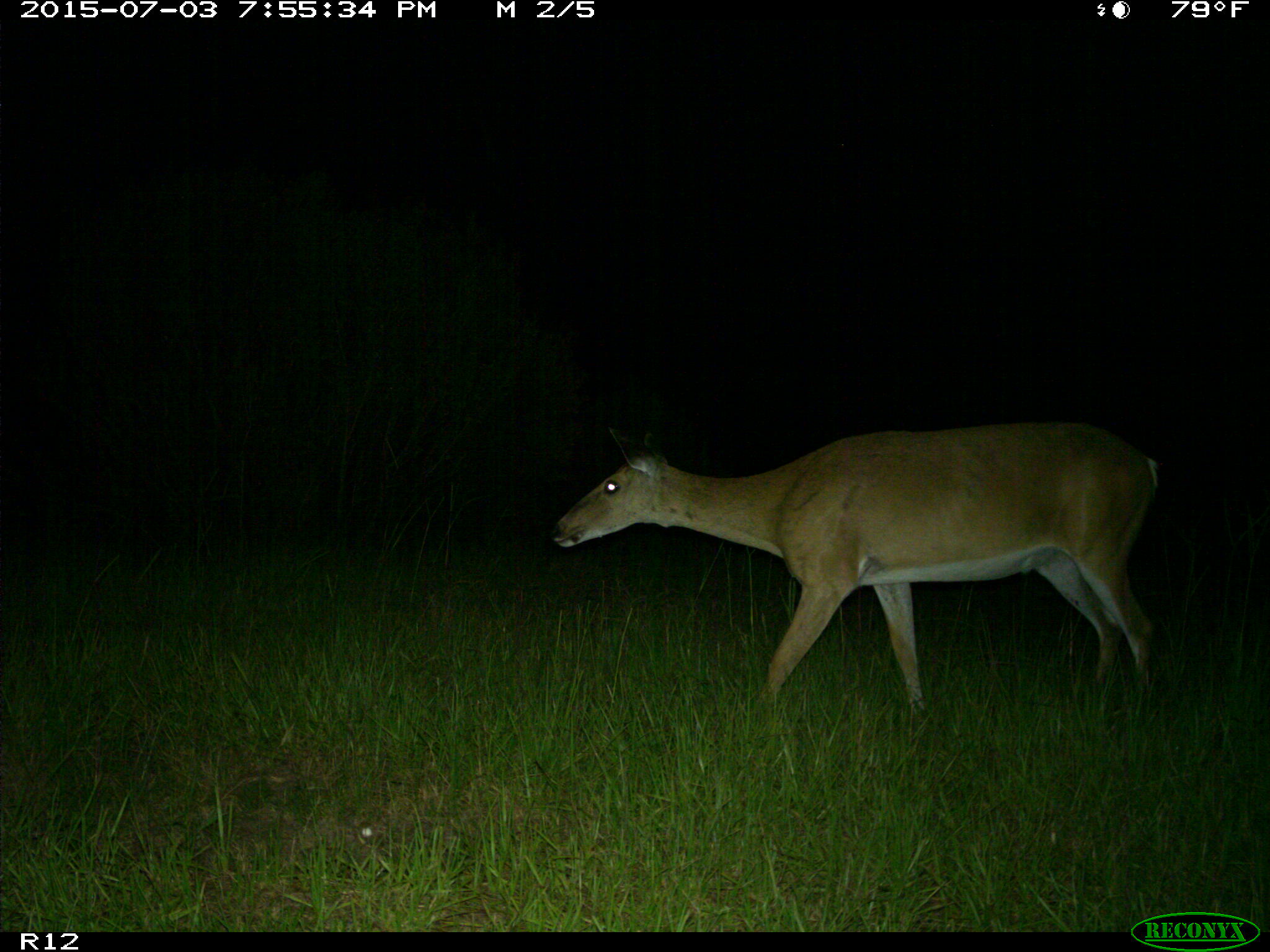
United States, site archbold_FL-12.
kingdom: Animalia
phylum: Chordata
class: Mammalia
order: Artiodactyla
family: Cervidae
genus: Odocoileus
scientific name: Odocoileus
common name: deer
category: unidentified deer